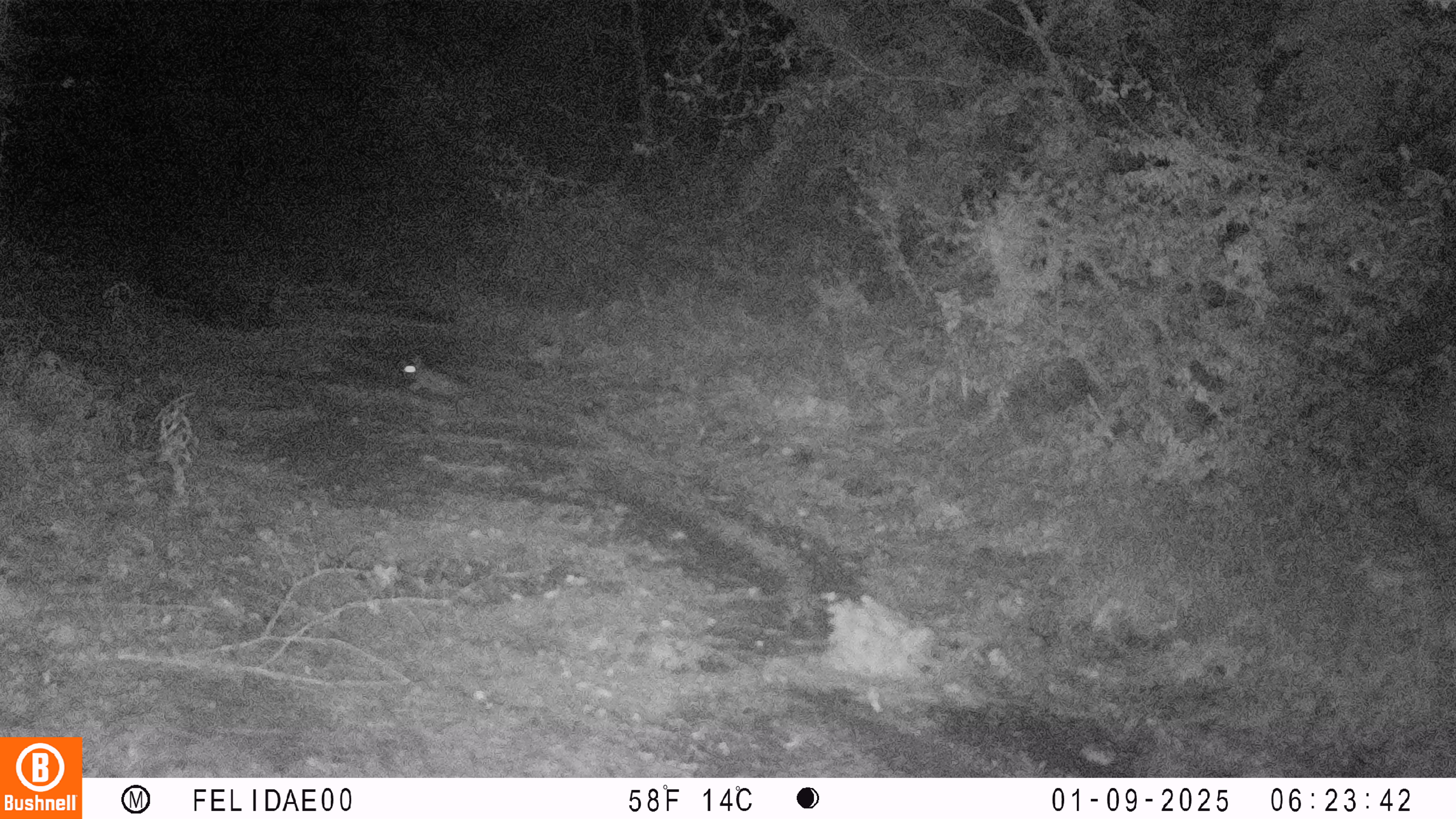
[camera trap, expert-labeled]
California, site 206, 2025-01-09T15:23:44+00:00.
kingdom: Animalia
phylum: Chordata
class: Mammalia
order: Lagomorpha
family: Leporidae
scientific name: Leporidae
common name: rabbit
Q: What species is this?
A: Rabbit (Leporidae).